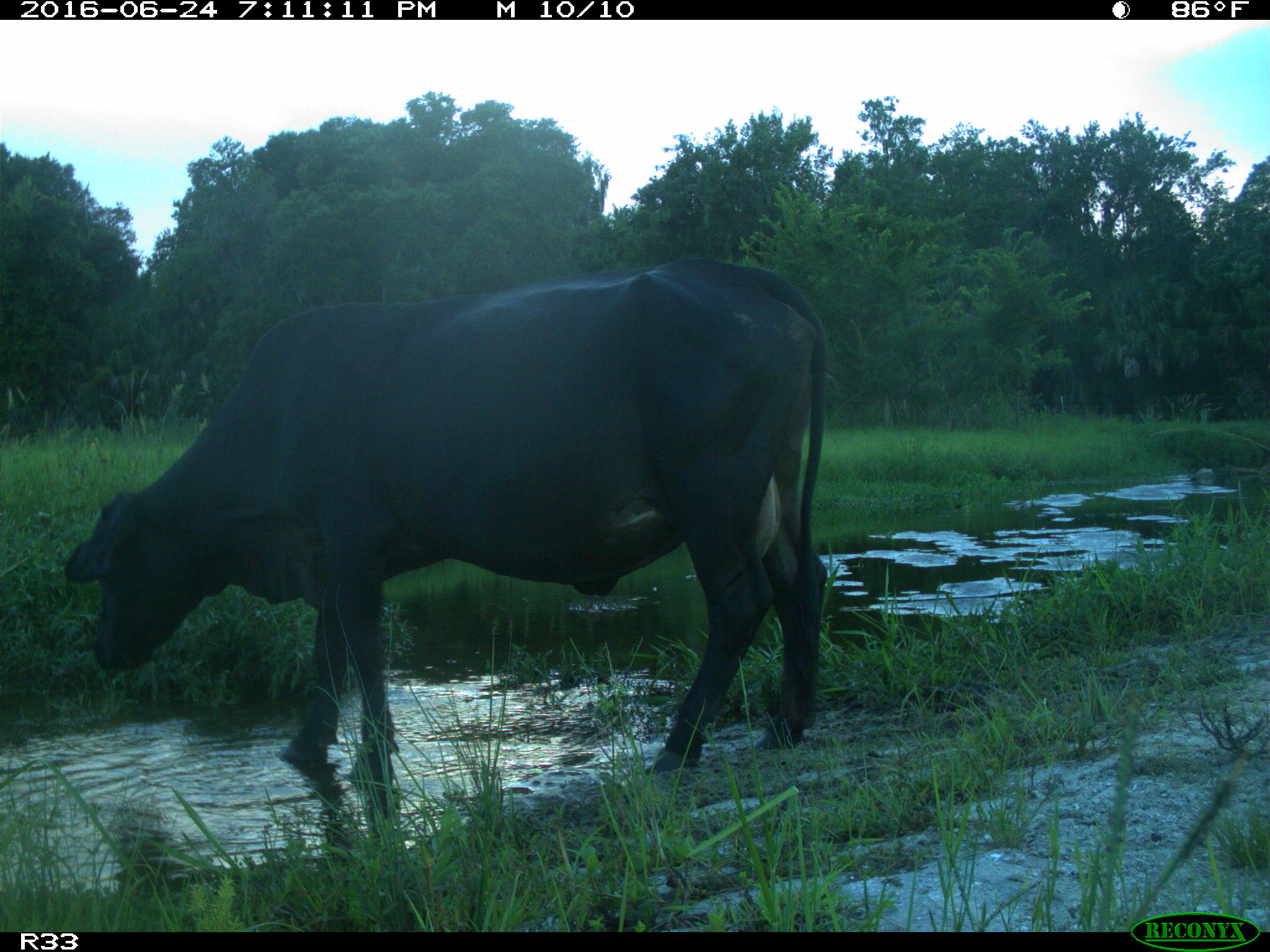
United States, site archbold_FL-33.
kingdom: Animalia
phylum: Chordata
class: Mammalia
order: Artiodactyla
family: Bovidae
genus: Bos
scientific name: Bos taurus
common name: domestic cow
Bos taurus (domestic cow).